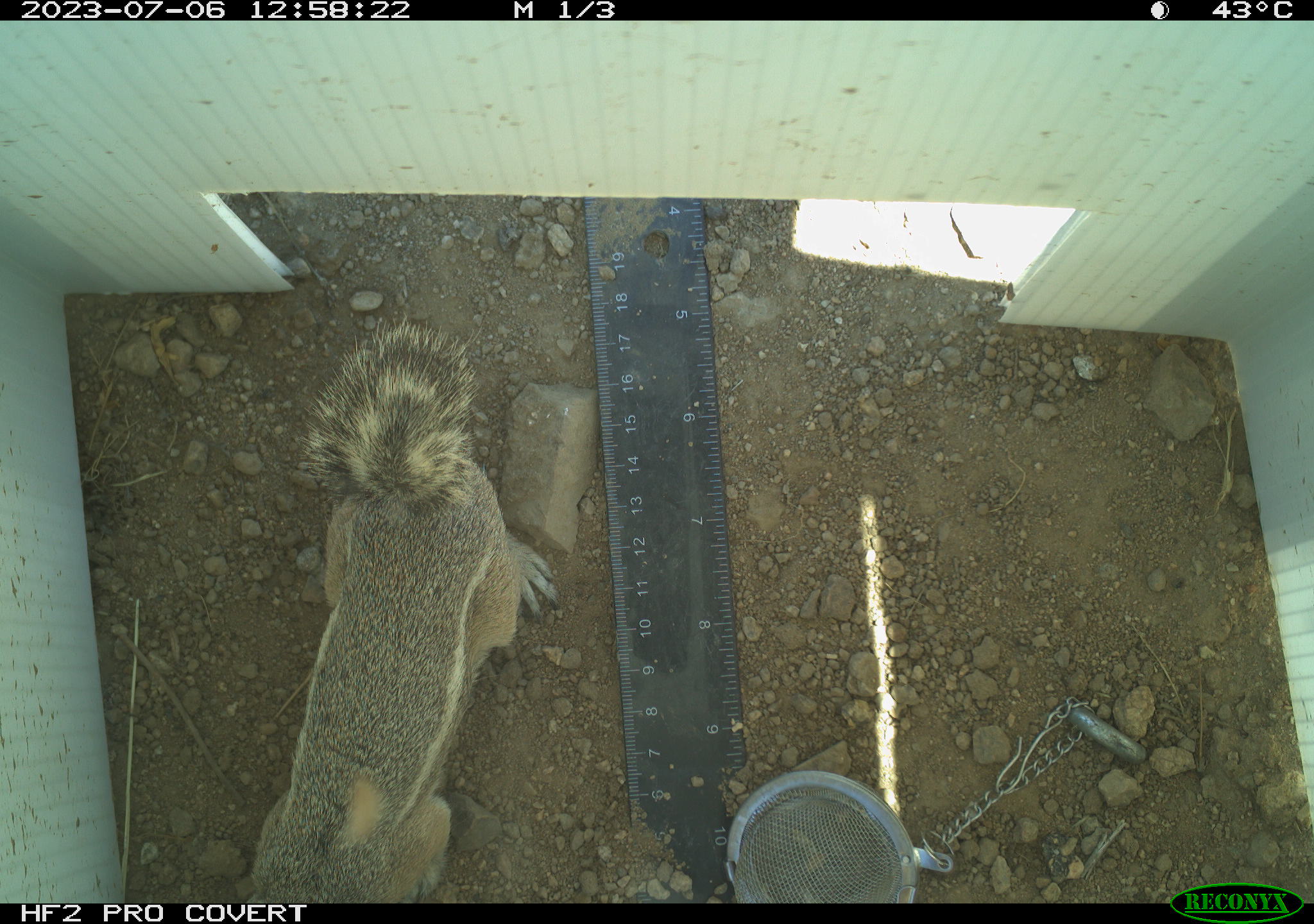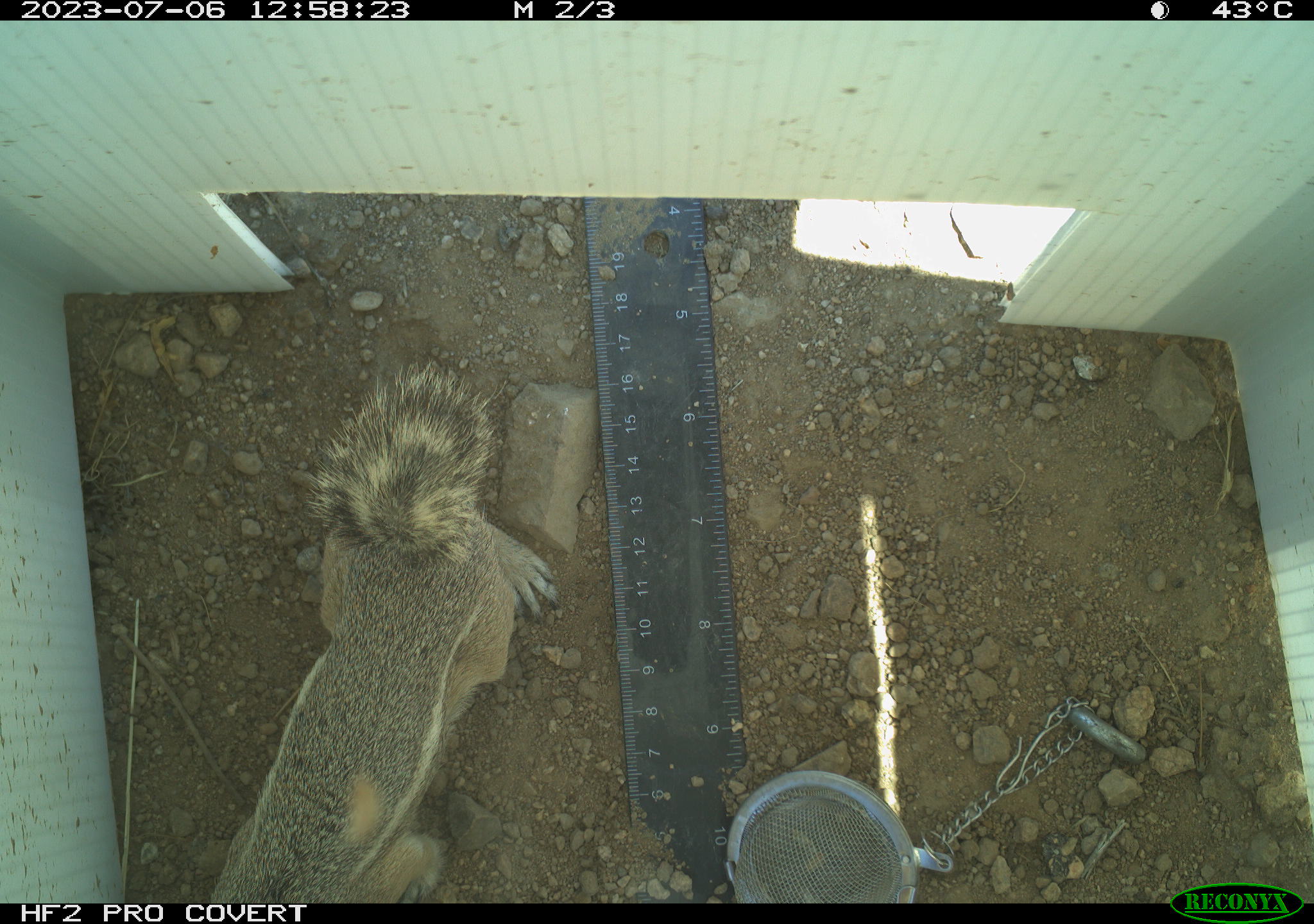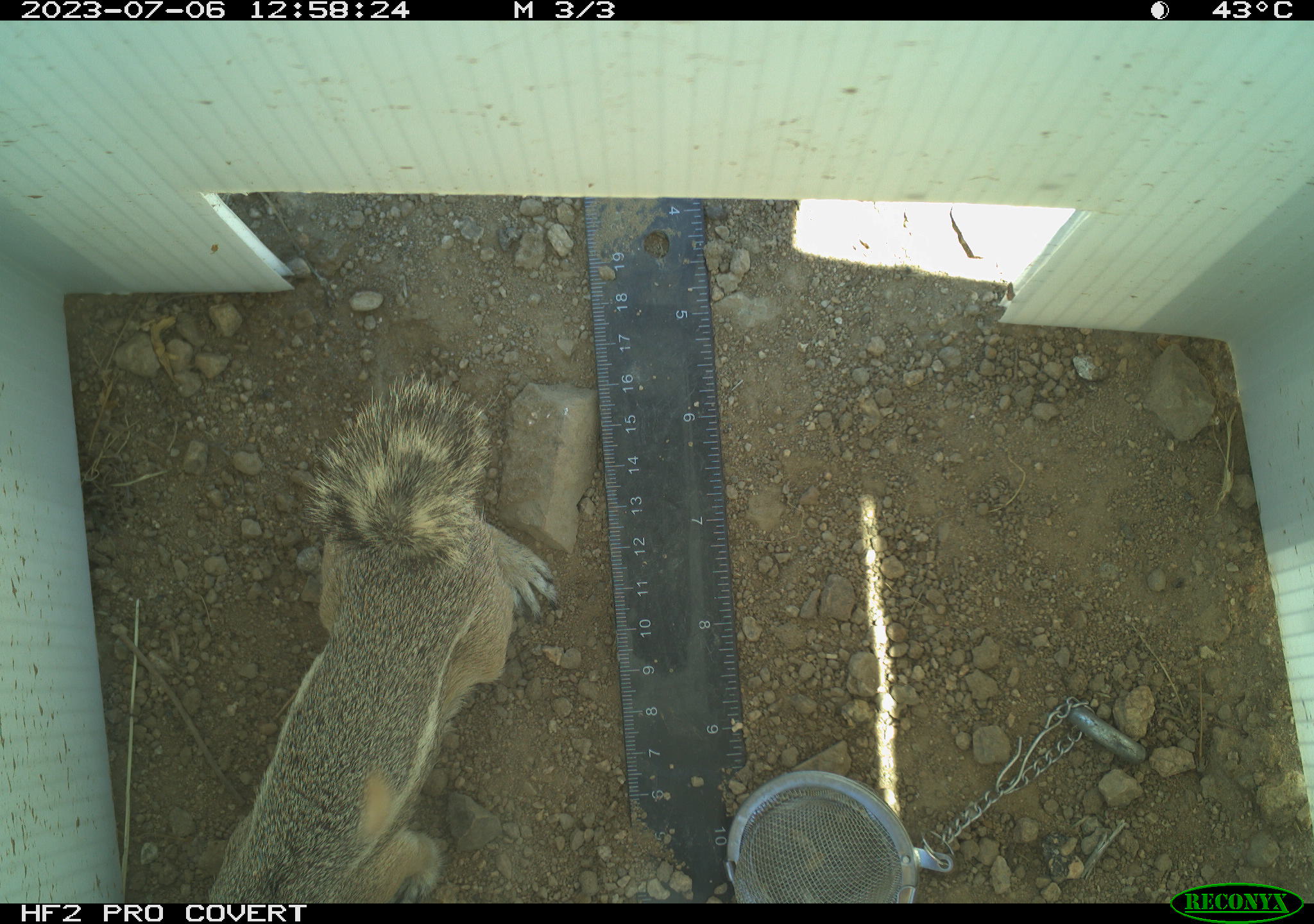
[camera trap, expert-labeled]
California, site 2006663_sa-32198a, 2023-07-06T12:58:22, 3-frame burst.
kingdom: Animalia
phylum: Chordata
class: Mammalia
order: Rodentia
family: Sciuridae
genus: Ammospermophilus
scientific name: Ammospermophilus leucurus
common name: white-tailed antelope squirrel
White-tailed antelope squirrel (Ammospermophilus leucurus).